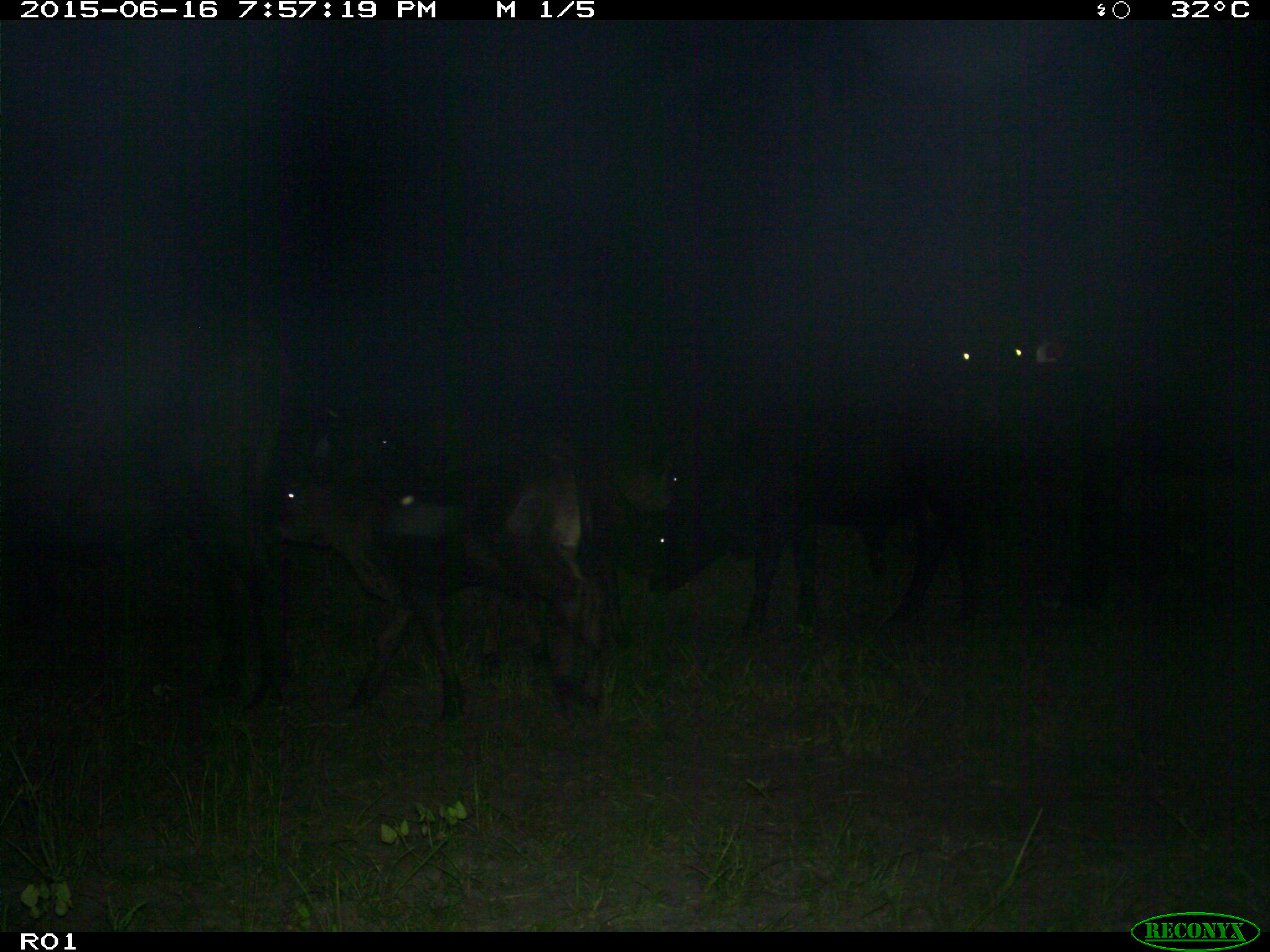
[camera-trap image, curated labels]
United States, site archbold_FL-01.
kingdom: Animalia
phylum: Chordata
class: Mammalia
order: Artiodactyla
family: Bovidae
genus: Bos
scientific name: Bos taurus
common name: domestic cow